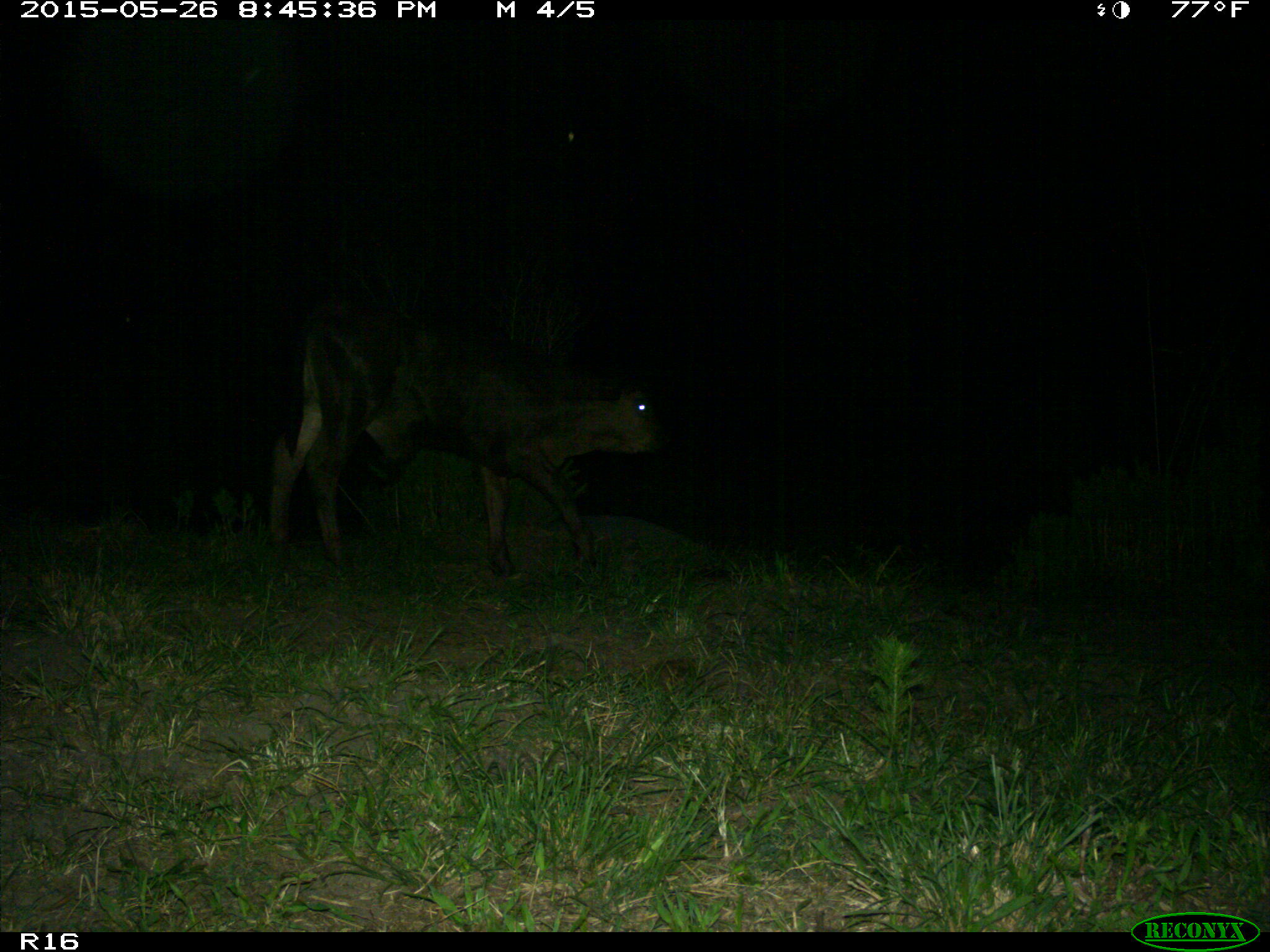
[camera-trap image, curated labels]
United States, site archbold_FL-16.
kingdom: Animalia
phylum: Chordata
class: Mammalia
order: Artiodactyla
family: Bovidae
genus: Bos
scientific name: Bos taurus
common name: domestic cow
Bos taurus (domestic cow).